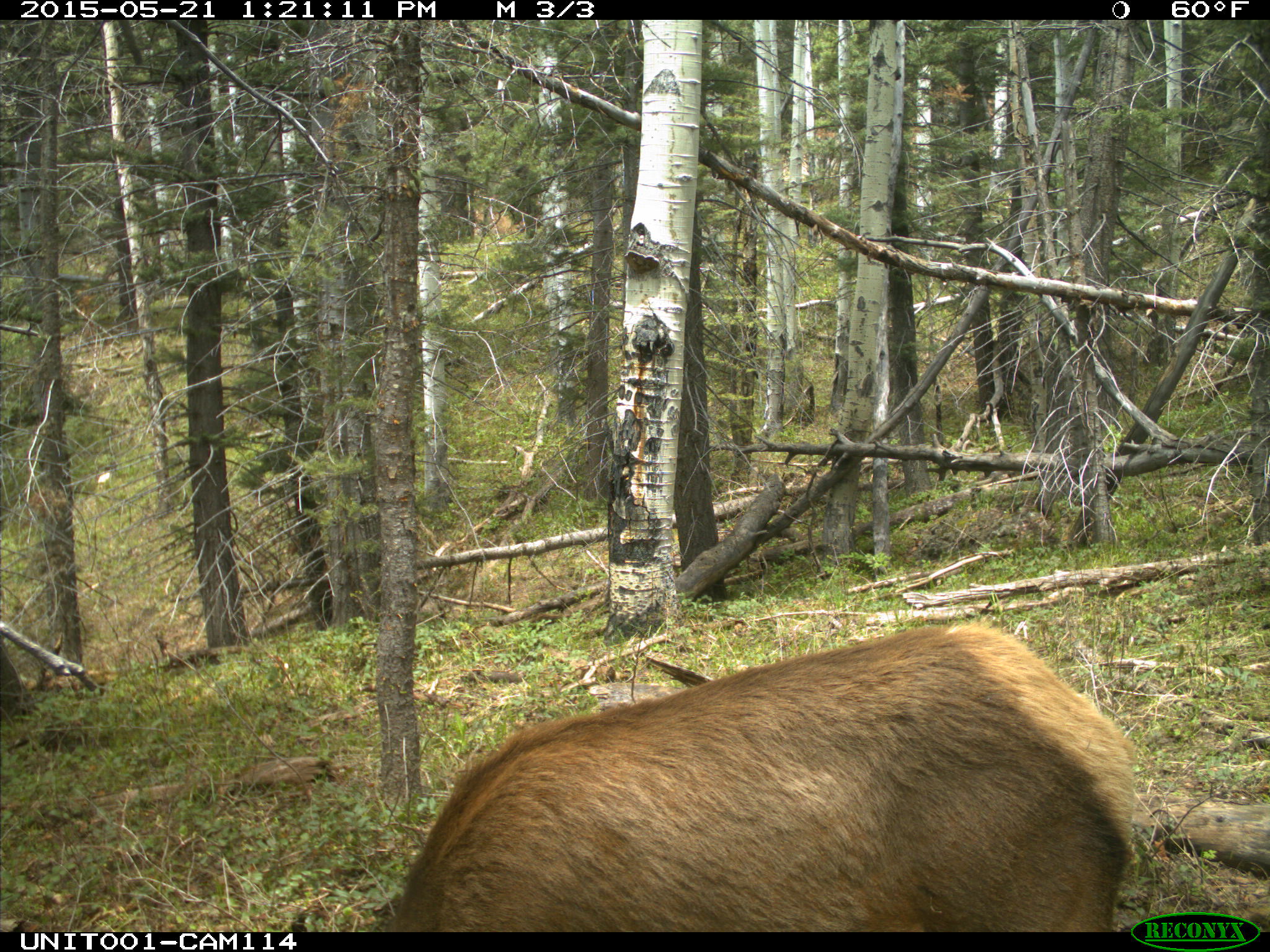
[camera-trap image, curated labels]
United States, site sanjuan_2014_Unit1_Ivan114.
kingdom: Animalia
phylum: Chordata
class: Mammalia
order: Artiodactyla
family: Cervidae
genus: Cervus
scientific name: Cervus elaphus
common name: red deer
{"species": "Cervus elaphus (red deer)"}